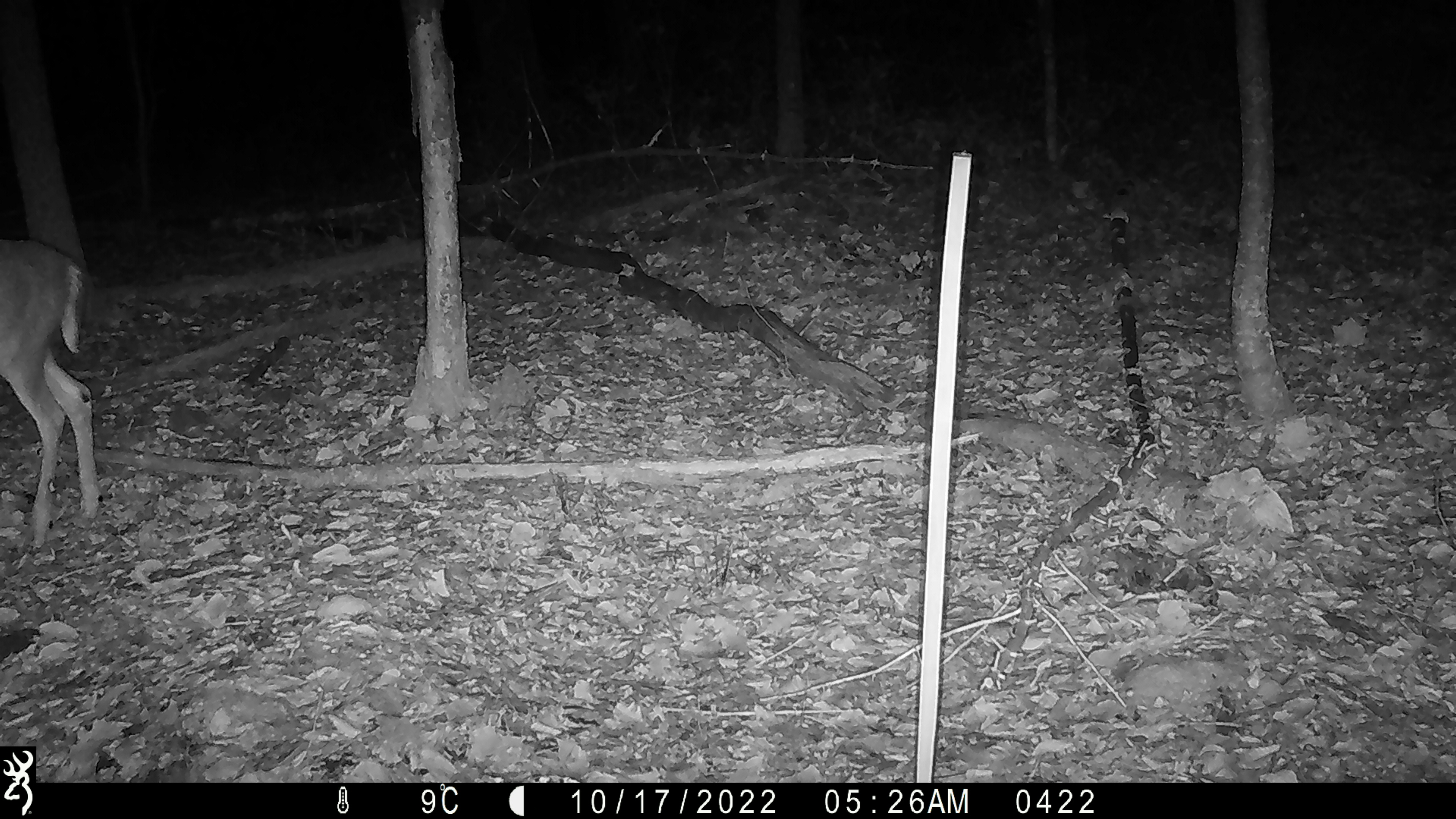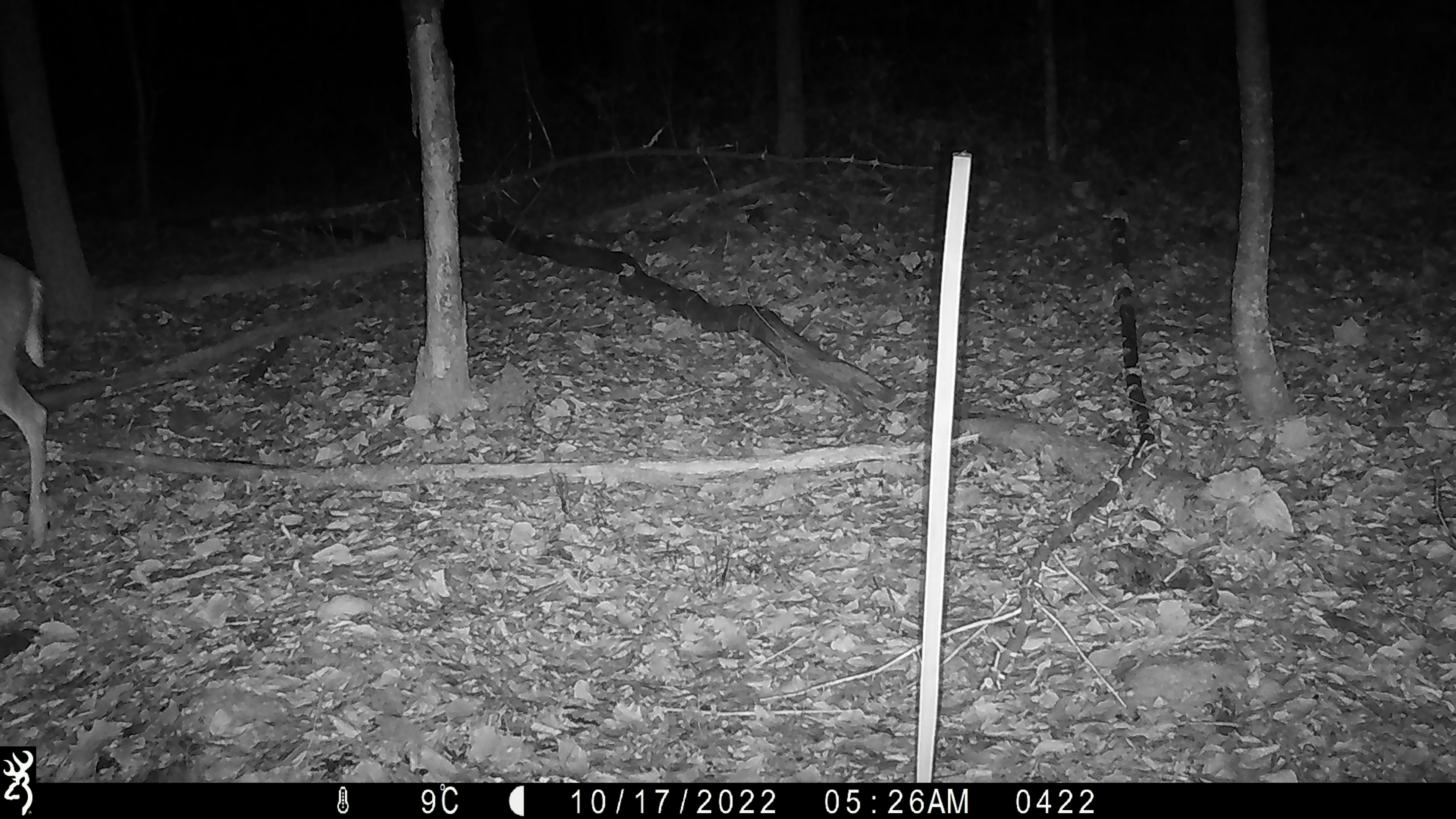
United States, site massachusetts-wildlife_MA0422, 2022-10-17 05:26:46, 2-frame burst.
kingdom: Animalia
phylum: Chordata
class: Mammalia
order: Artiodactyla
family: Cervidae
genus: Odocoileus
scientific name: Odocoileus virginianus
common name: white-tailed deer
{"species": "white-tailed deer (Odocoileus virginianus)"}